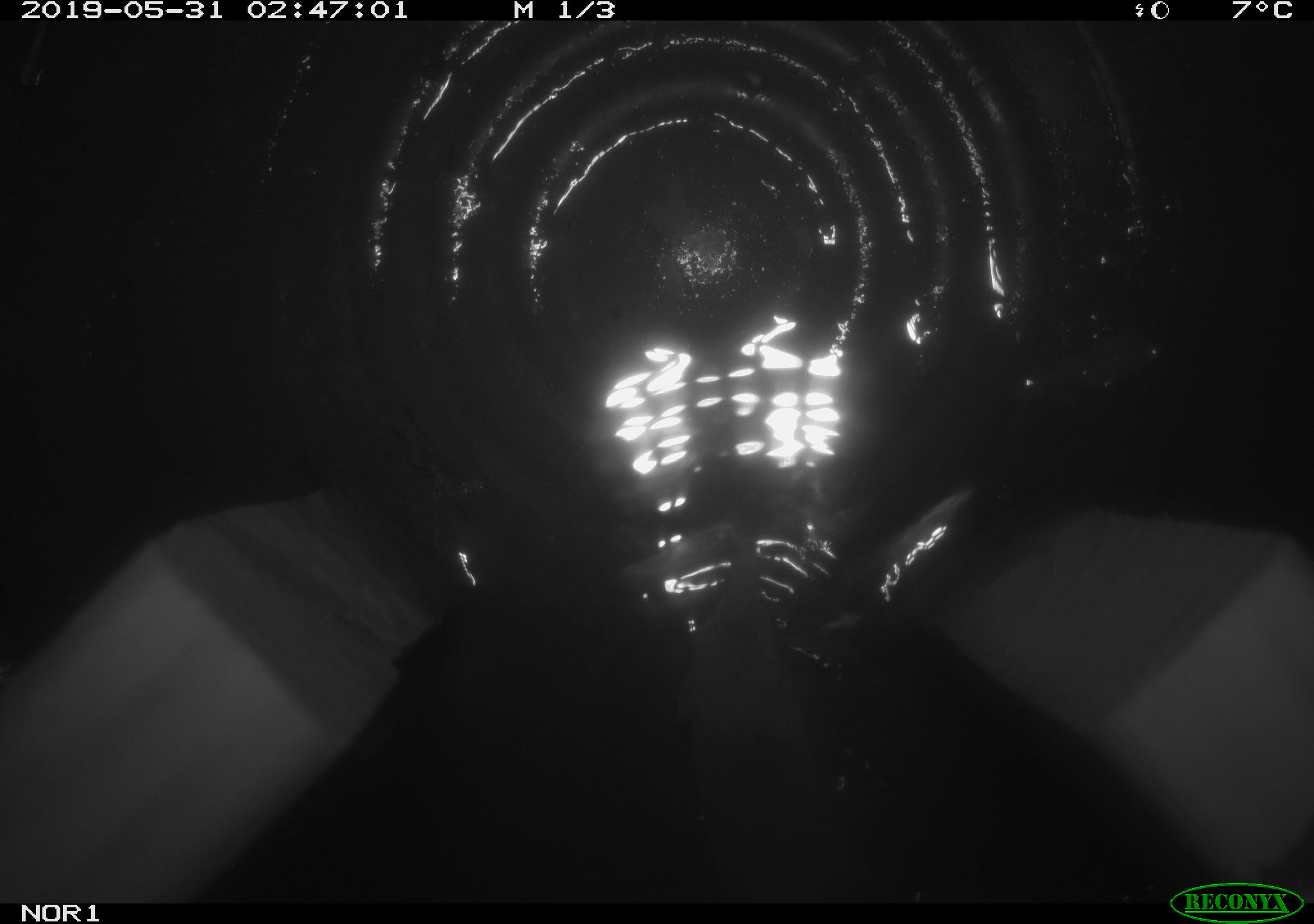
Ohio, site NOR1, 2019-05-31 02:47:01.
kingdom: Animalia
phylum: Chordata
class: Mammalia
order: Eulipotyphla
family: Soricidae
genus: Sorex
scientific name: Sorex cinereus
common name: masked shrew